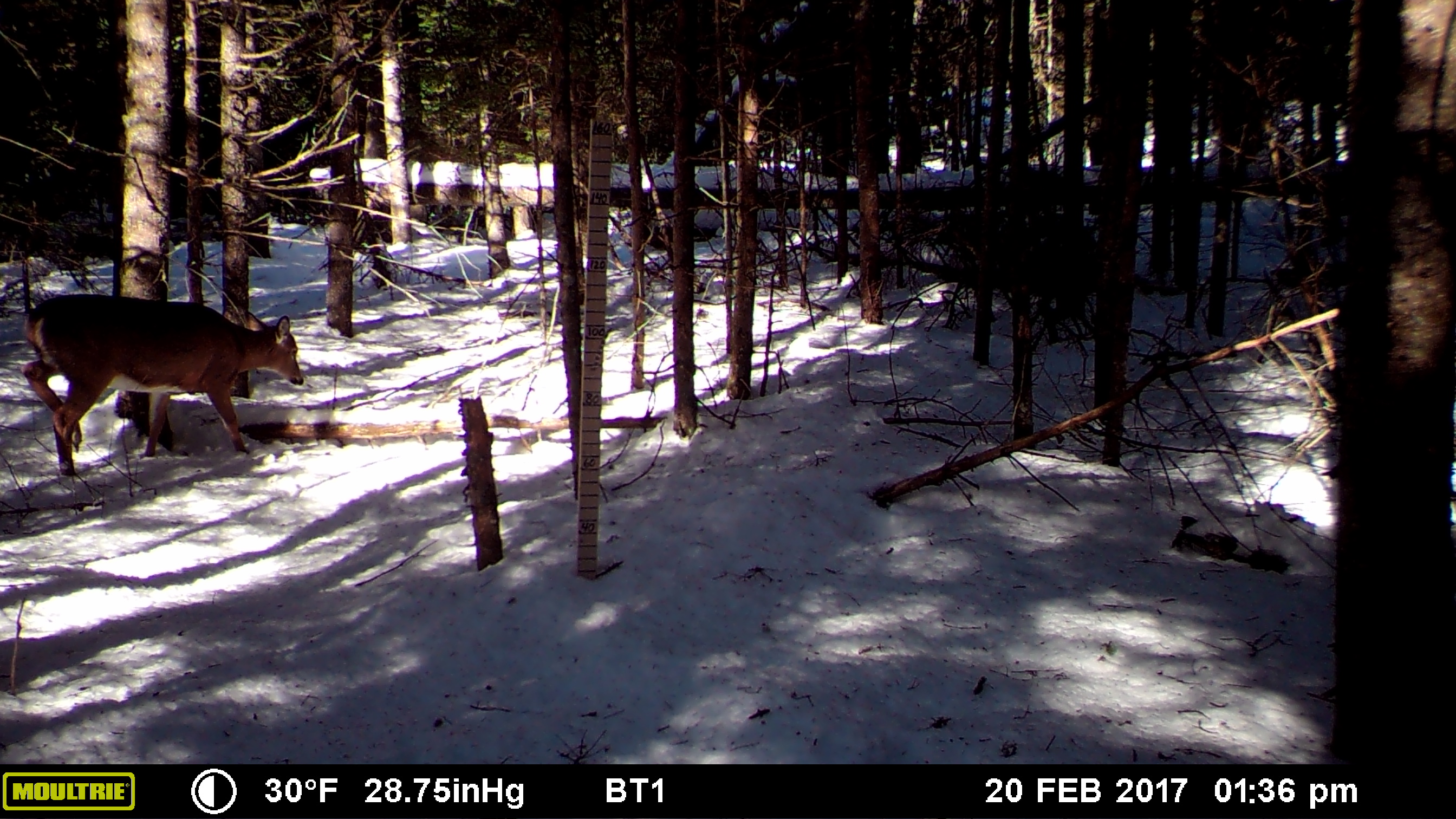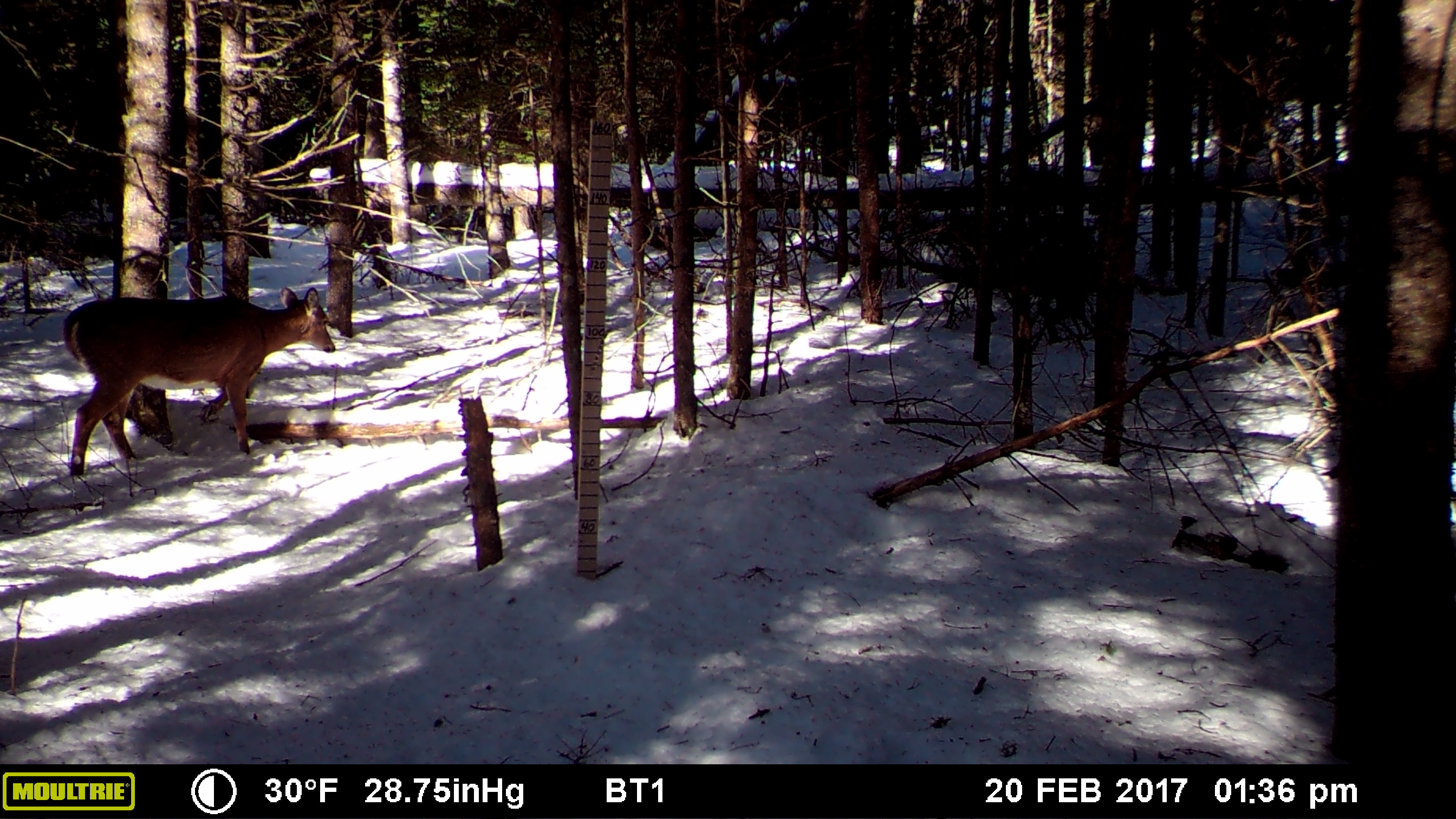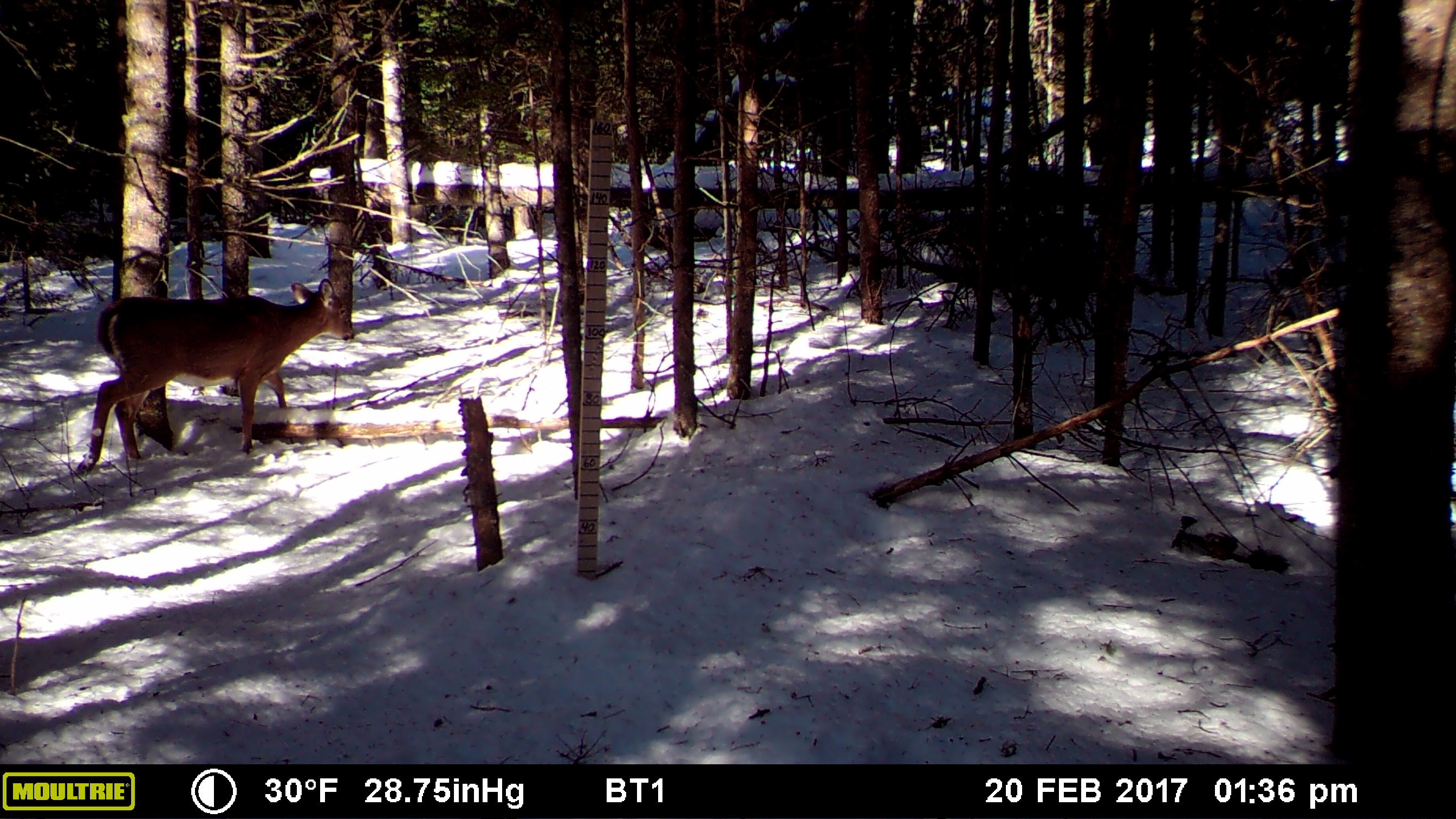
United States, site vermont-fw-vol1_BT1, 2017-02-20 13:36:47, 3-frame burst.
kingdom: Animalia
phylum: Chordata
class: Mammalia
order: Artiodactyla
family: Cervidae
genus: Odocoileus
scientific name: Odocoileus virginianus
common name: white-tailed deer